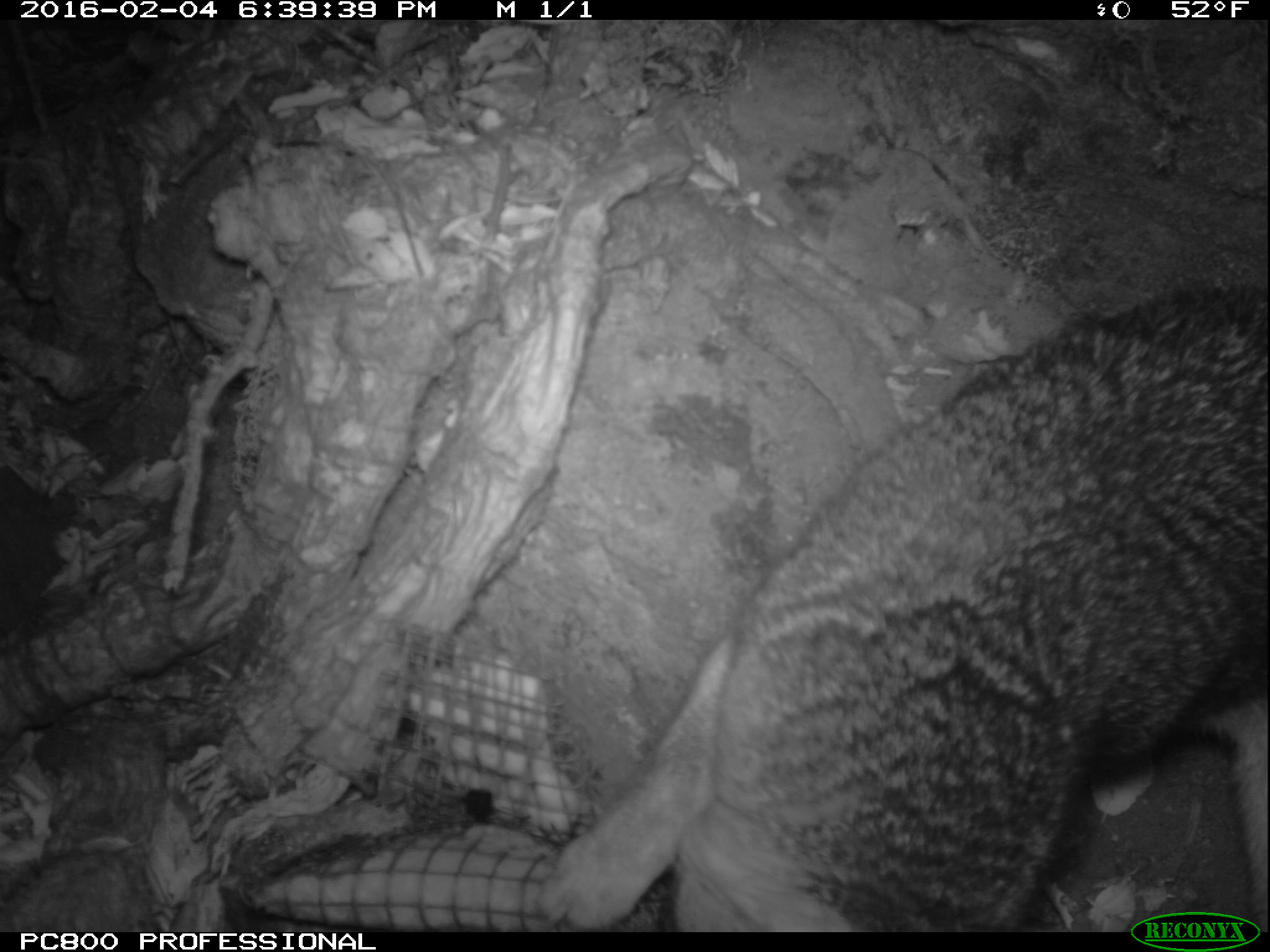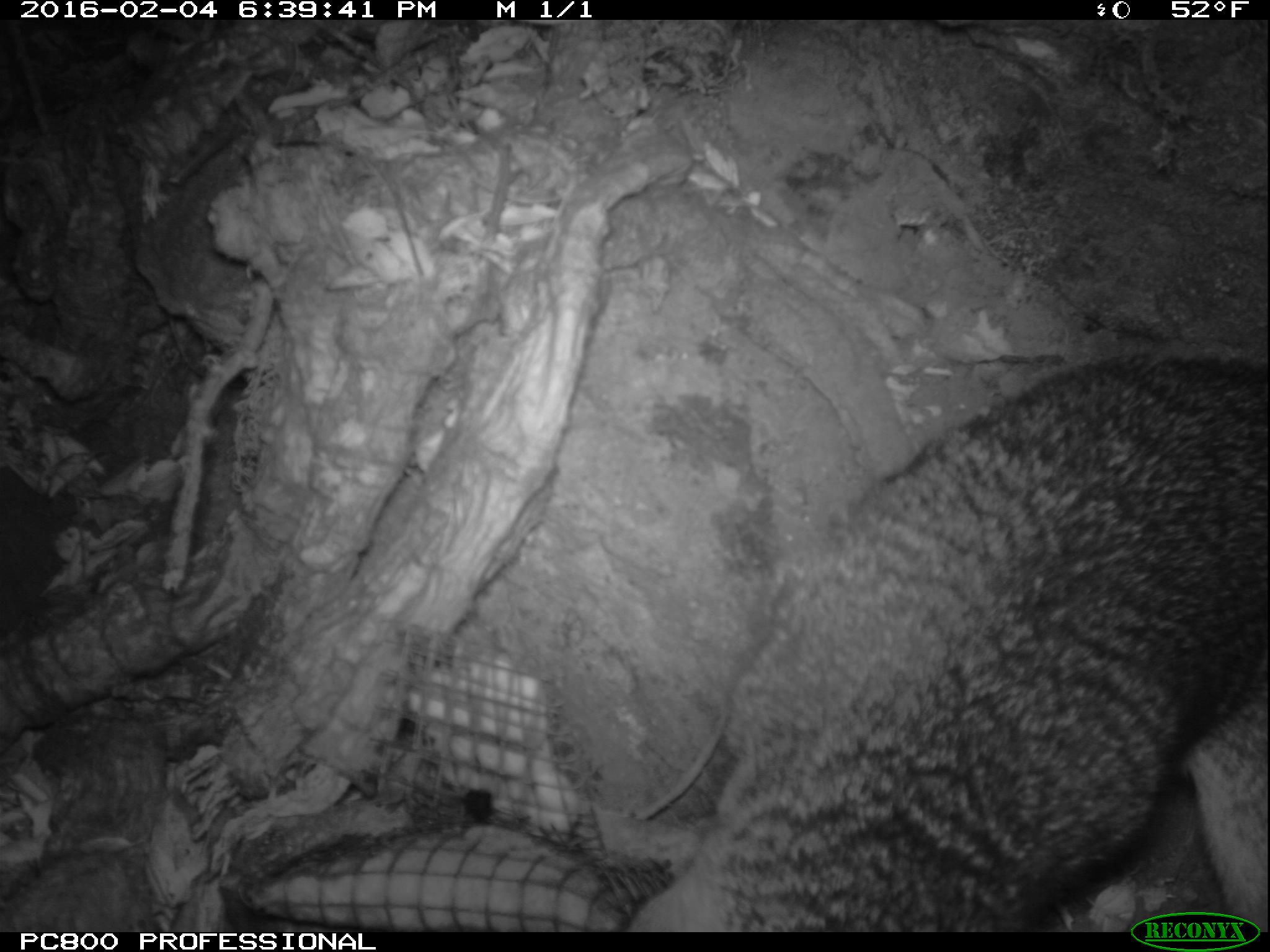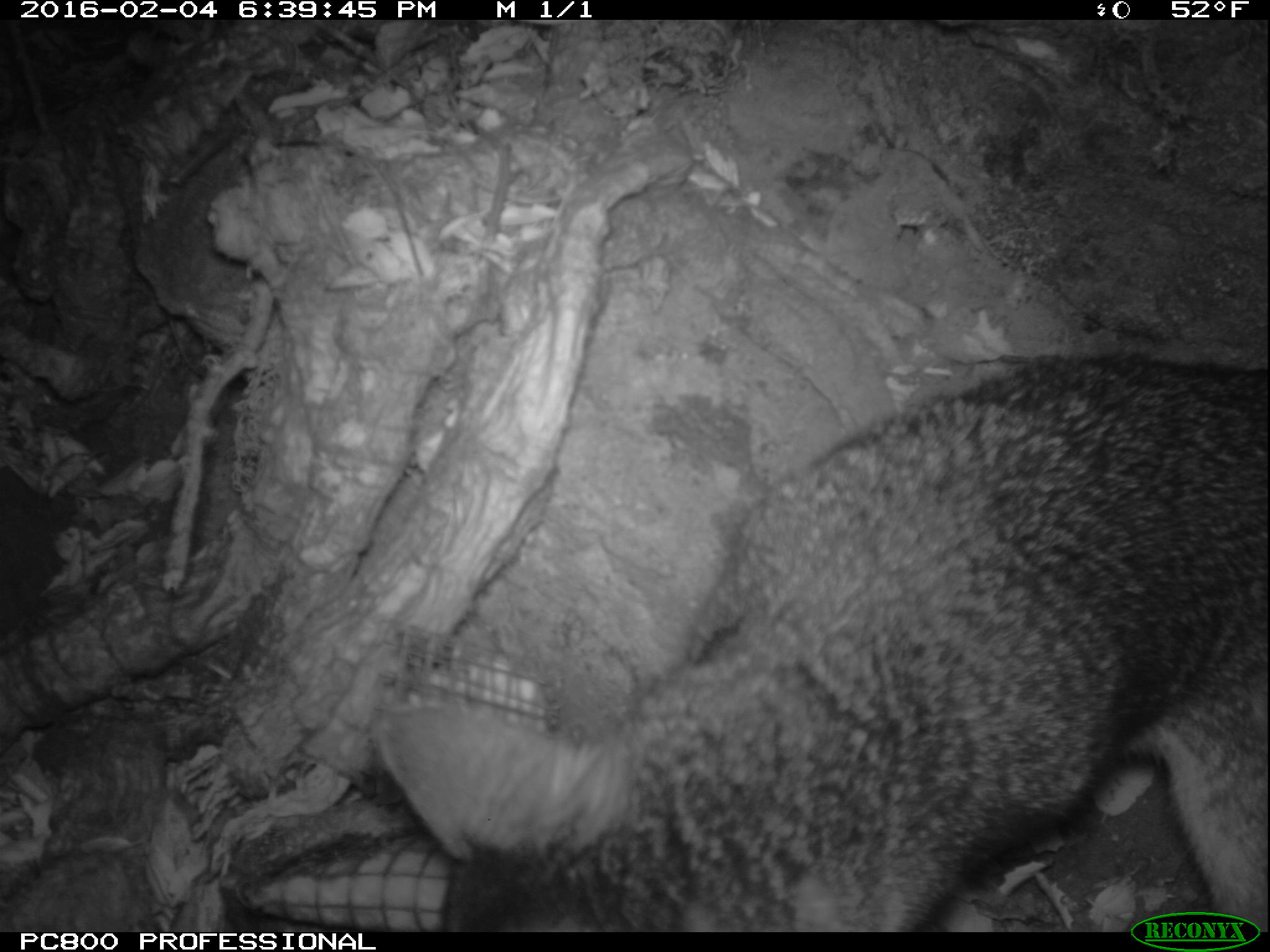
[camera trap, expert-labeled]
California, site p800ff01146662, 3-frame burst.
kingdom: Animalia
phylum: Chordata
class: Mammalia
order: Carnivora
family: Canidae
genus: Urocyon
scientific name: Urocyon littoralis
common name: island fox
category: fox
Fox (island fox) (Urocyon littoralis).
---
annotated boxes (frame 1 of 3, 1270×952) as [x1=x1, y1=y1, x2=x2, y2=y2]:
fox: [x1=536, y1=281, x2=1269, y2=932]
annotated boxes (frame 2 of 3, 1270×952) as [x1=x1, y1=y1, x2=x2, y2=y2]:
fox: [x1=628, y1=355, x2=1269, y2=930]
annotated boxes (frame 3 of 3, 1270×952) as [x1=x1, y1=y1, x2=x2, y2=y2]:
fox: [x1=380, y1=353, x2=1268, y2=932]